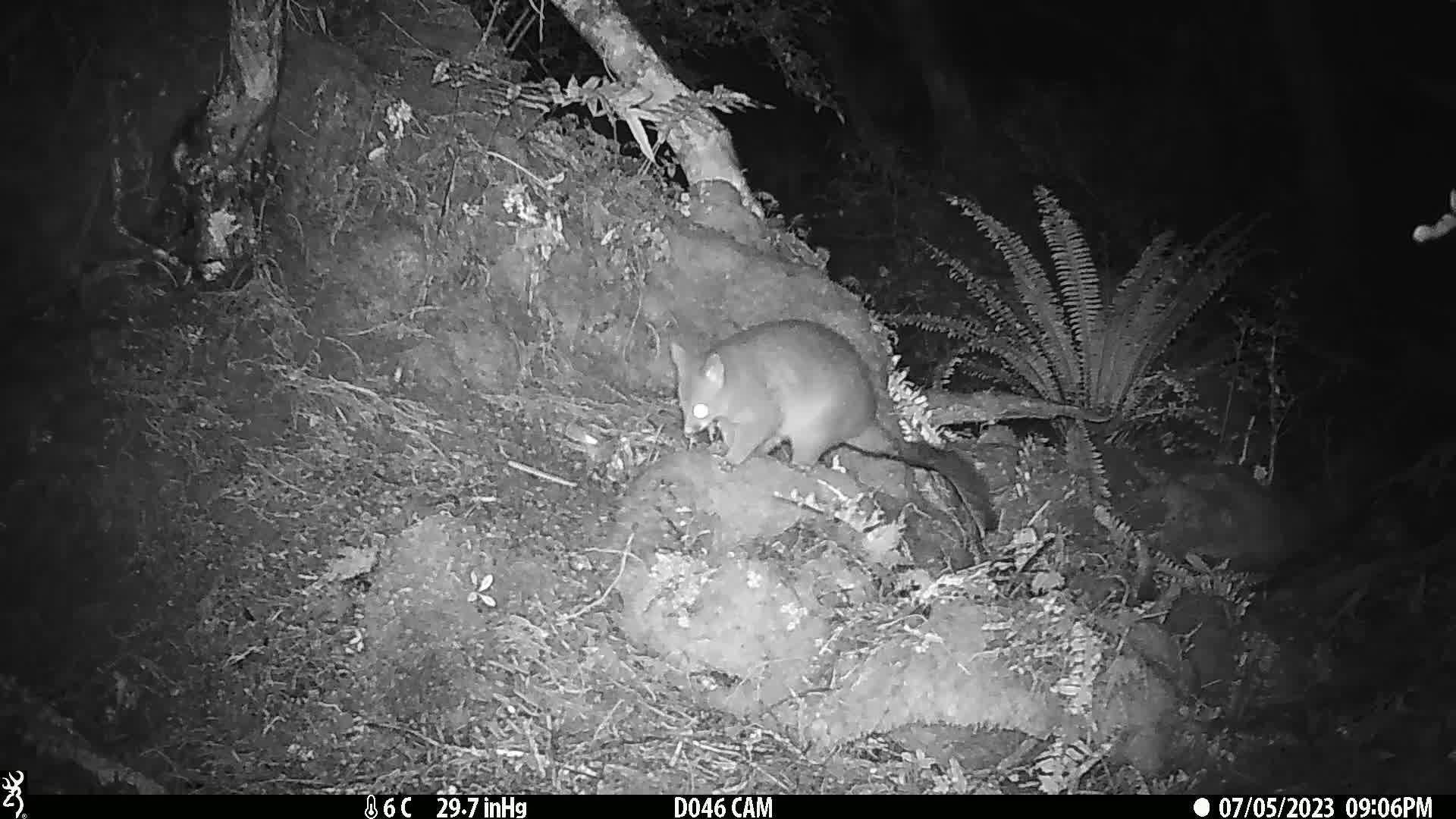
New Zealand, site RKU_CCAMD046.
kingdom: Animalia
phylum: Chordata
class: Mammalia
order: Diprotodontia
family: Phalangeridae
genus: Trichosurus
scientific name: Trichosurus vulpecula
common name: common brushtail possum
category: possum